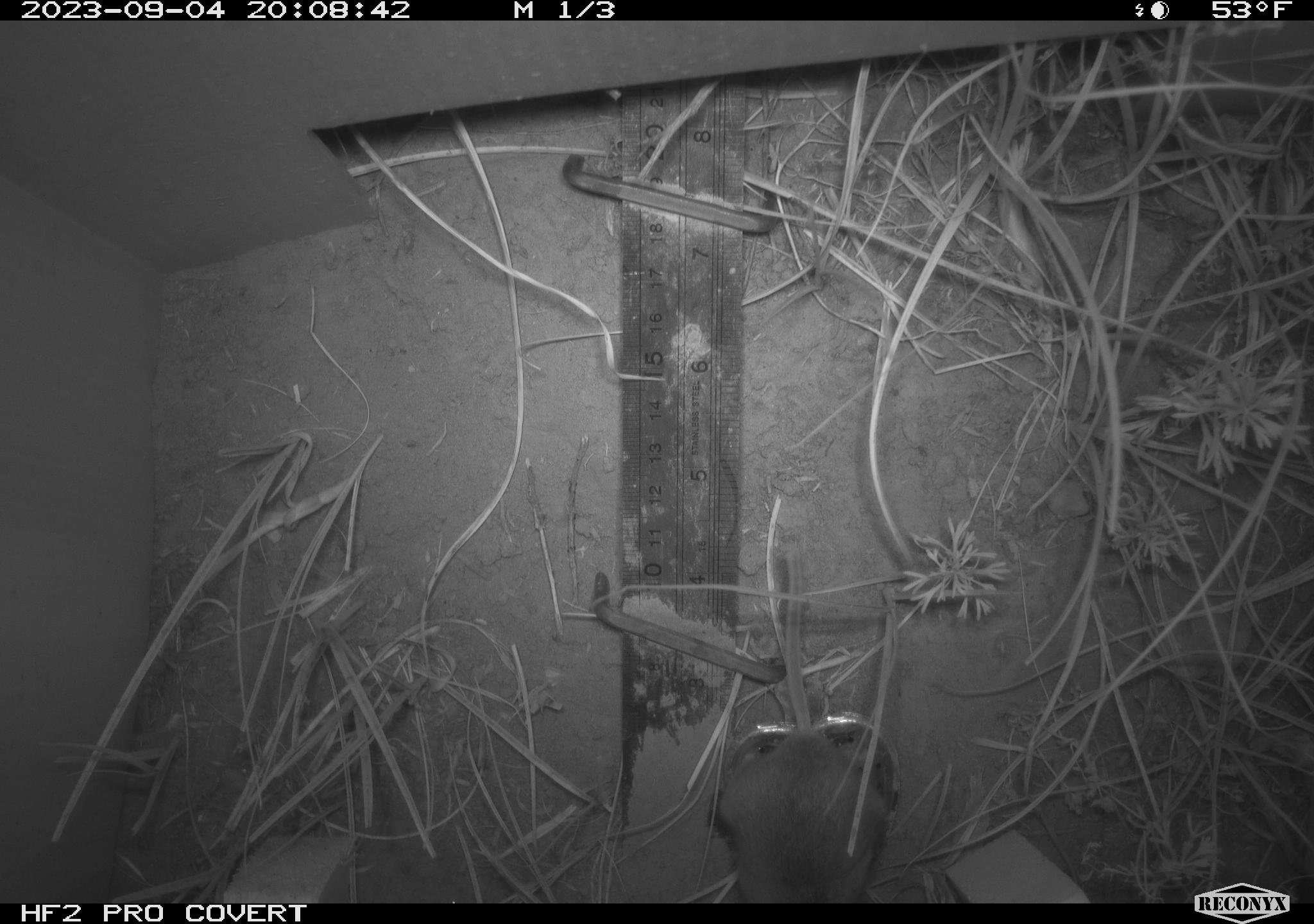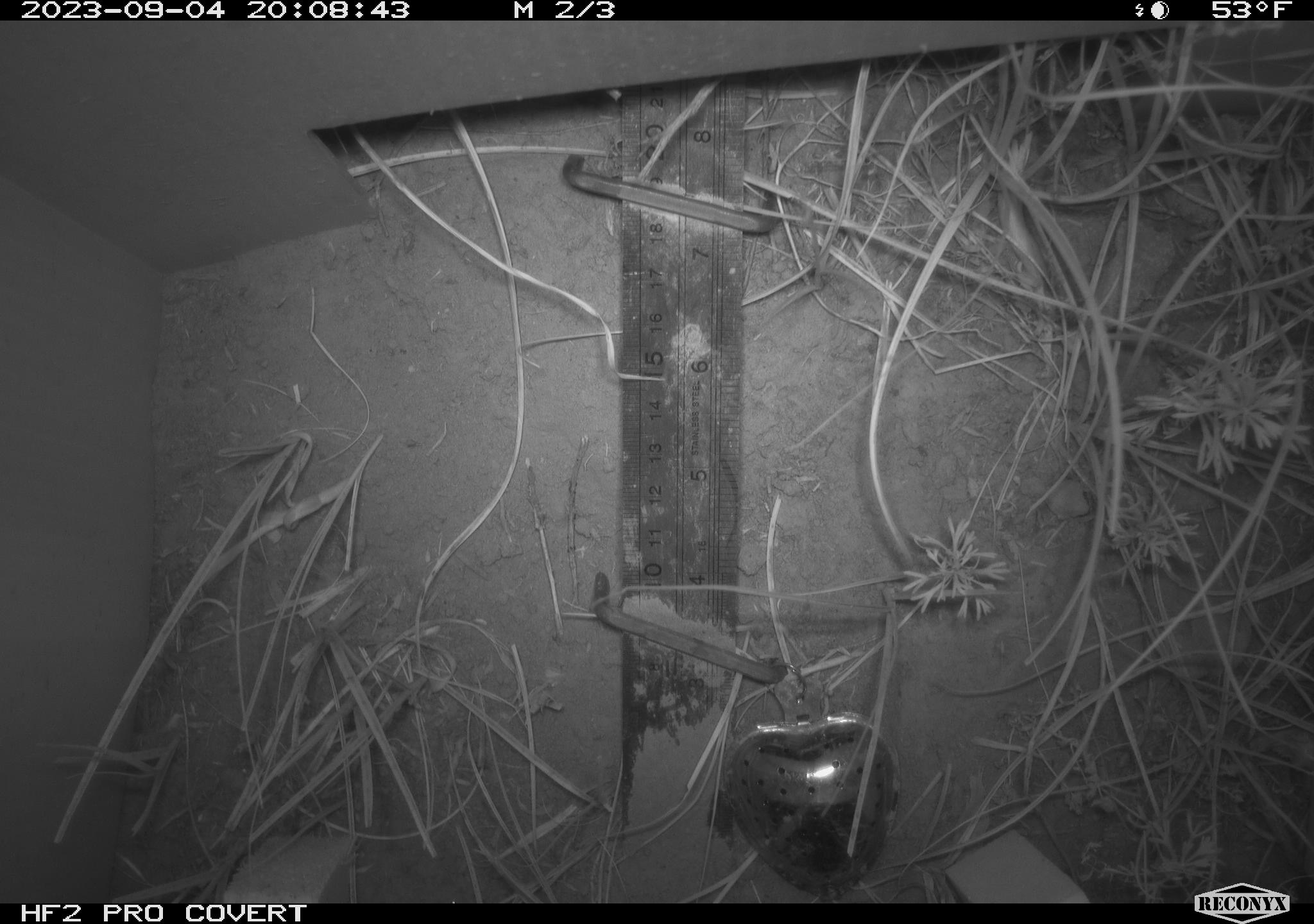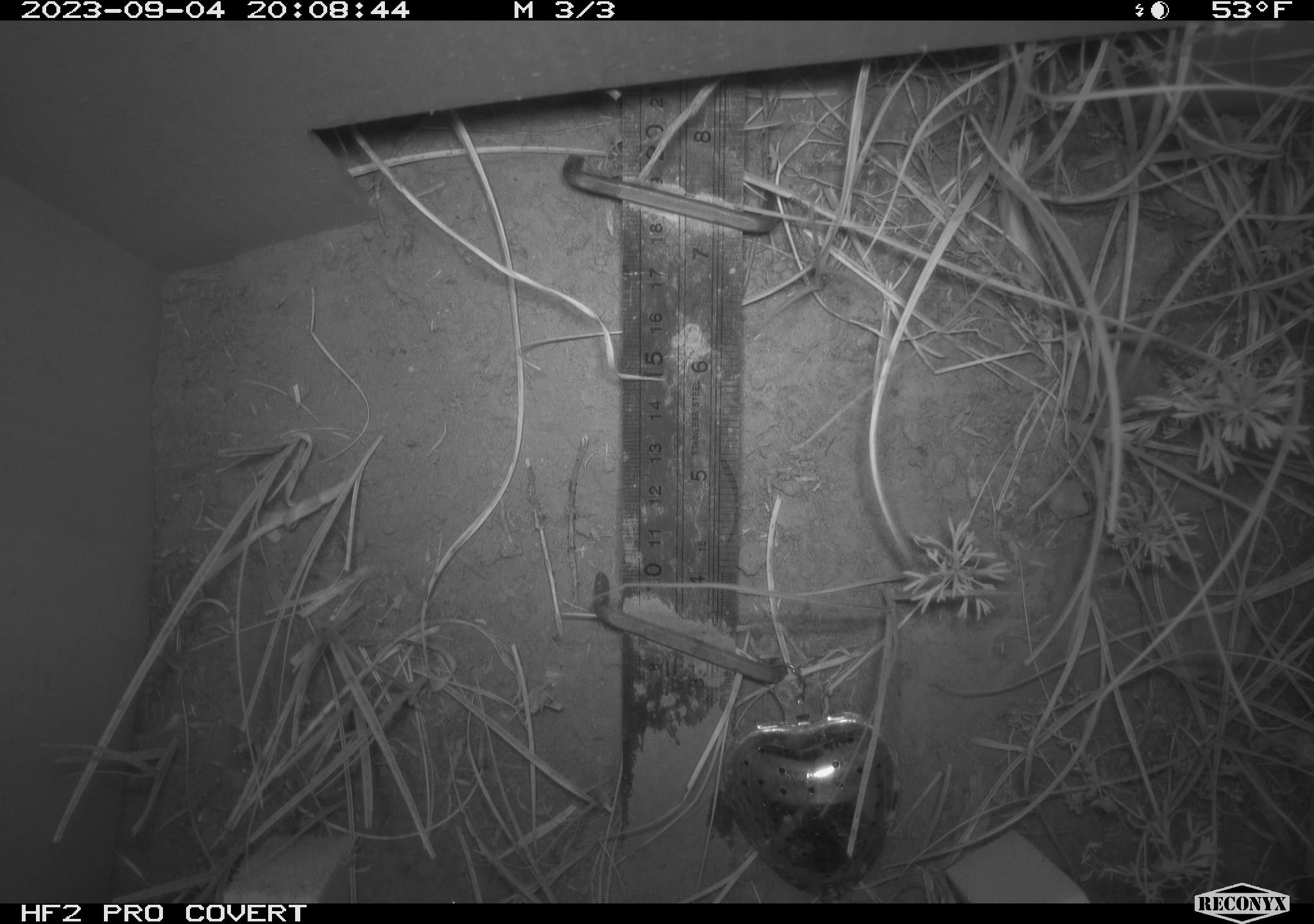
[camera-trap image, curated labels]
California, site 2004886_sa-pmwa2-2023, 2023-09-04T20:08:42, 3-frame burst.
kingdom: Animalia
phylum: Chordata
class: Mammalia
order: Rodentia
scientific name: Rodentia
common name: mouse species